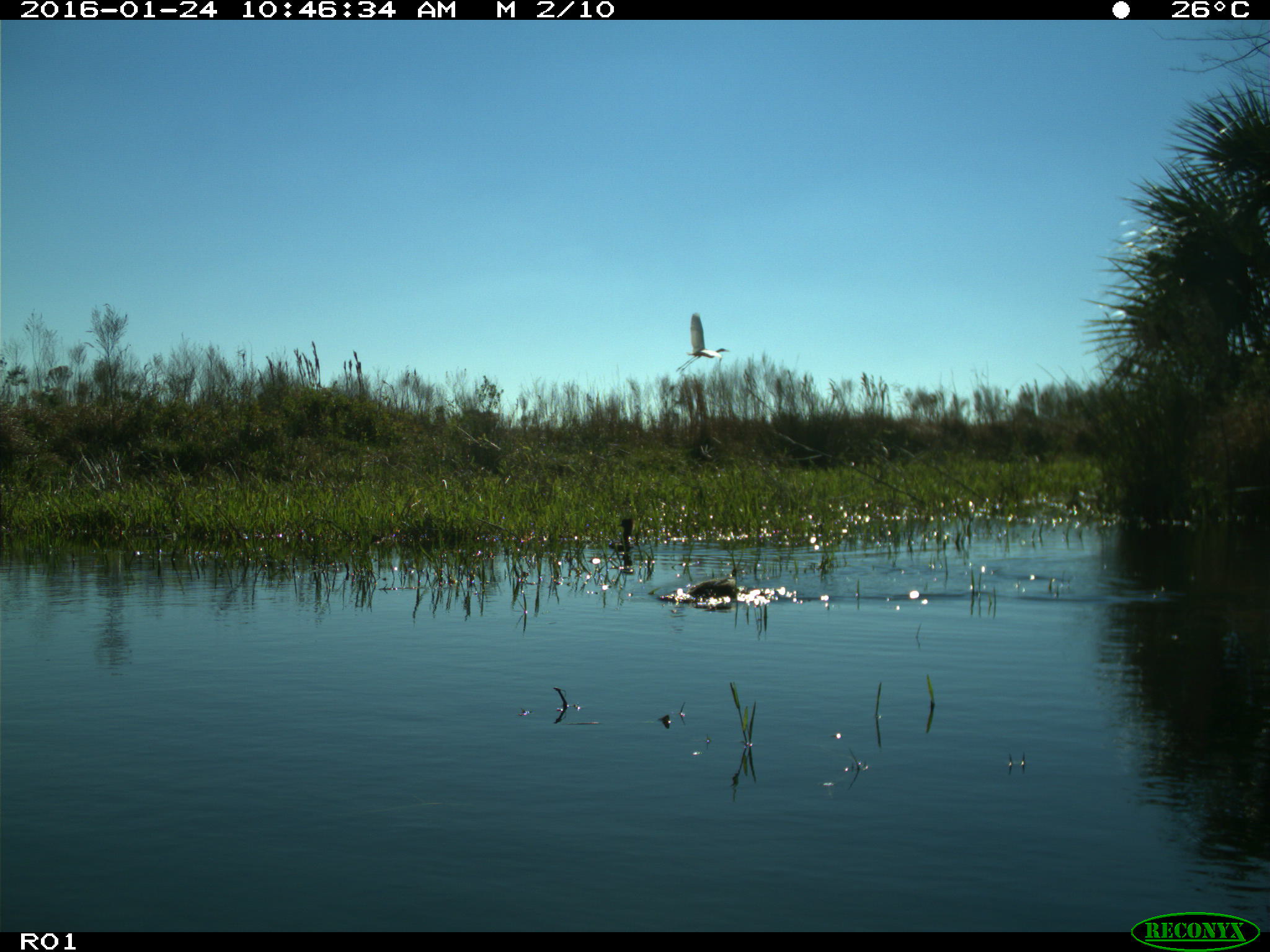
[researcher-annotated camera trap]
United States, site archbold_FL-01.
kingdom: Animalia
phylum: Chordata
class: Aves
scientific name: Aves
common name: birds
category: unidentified bird